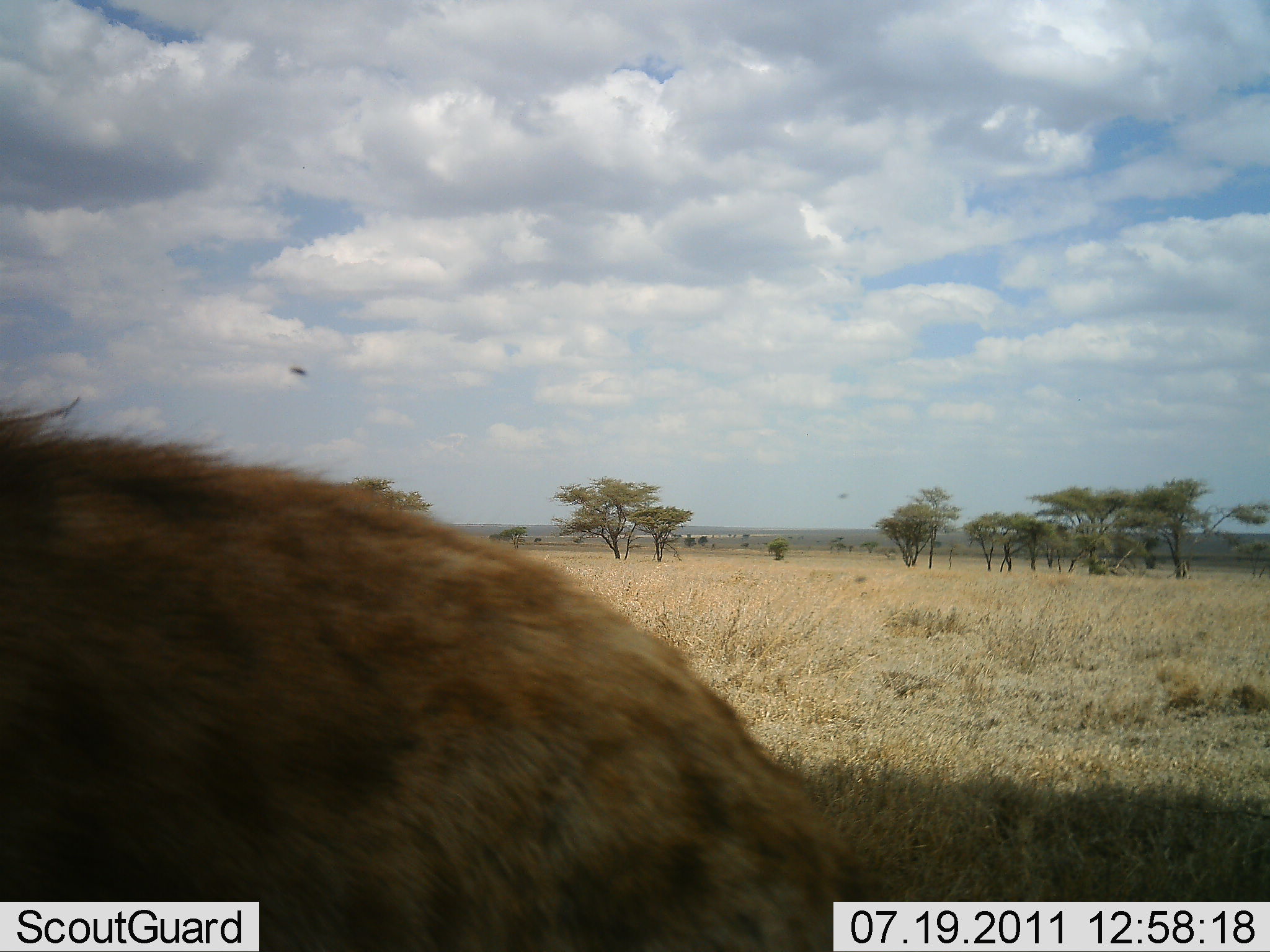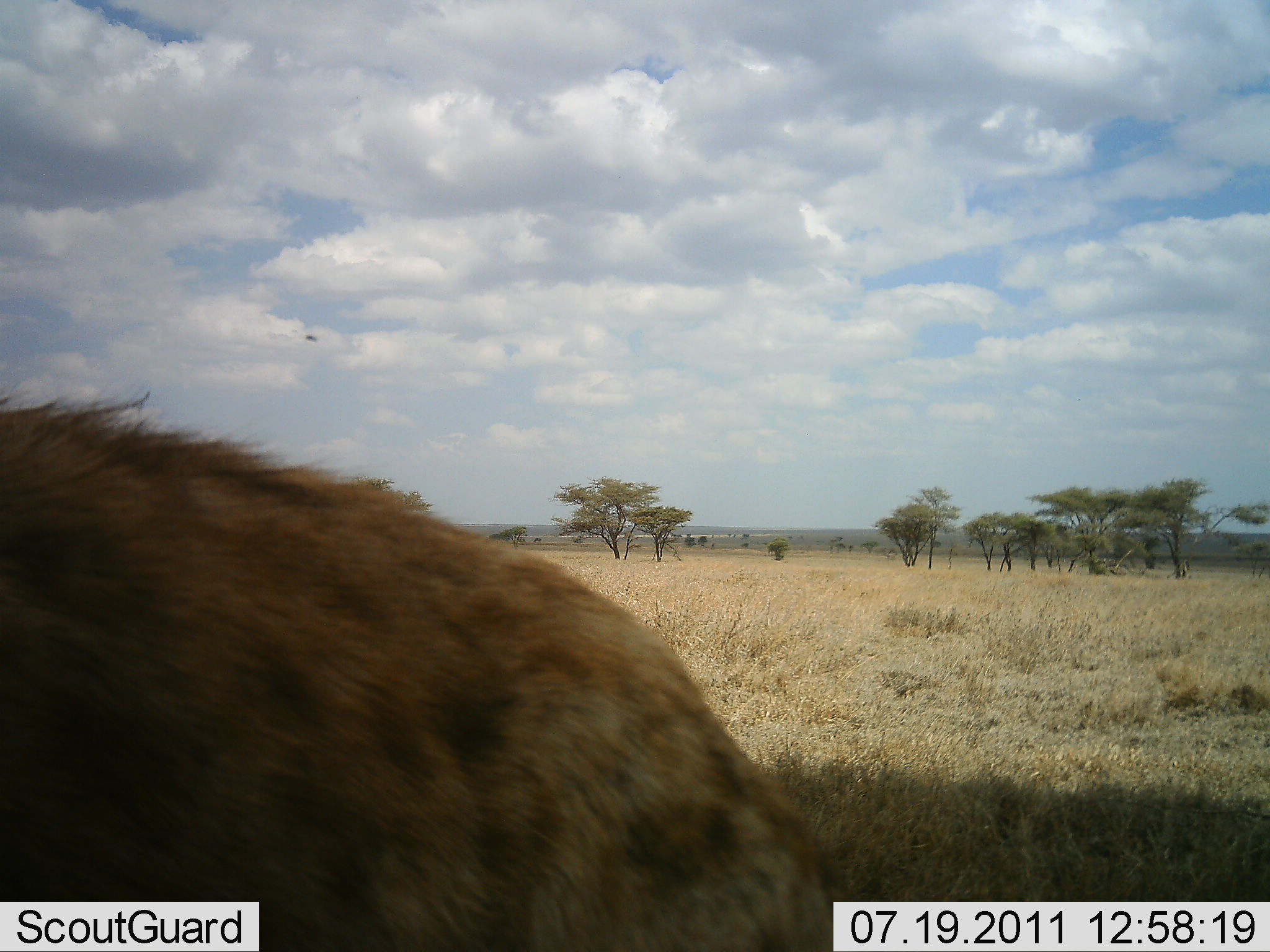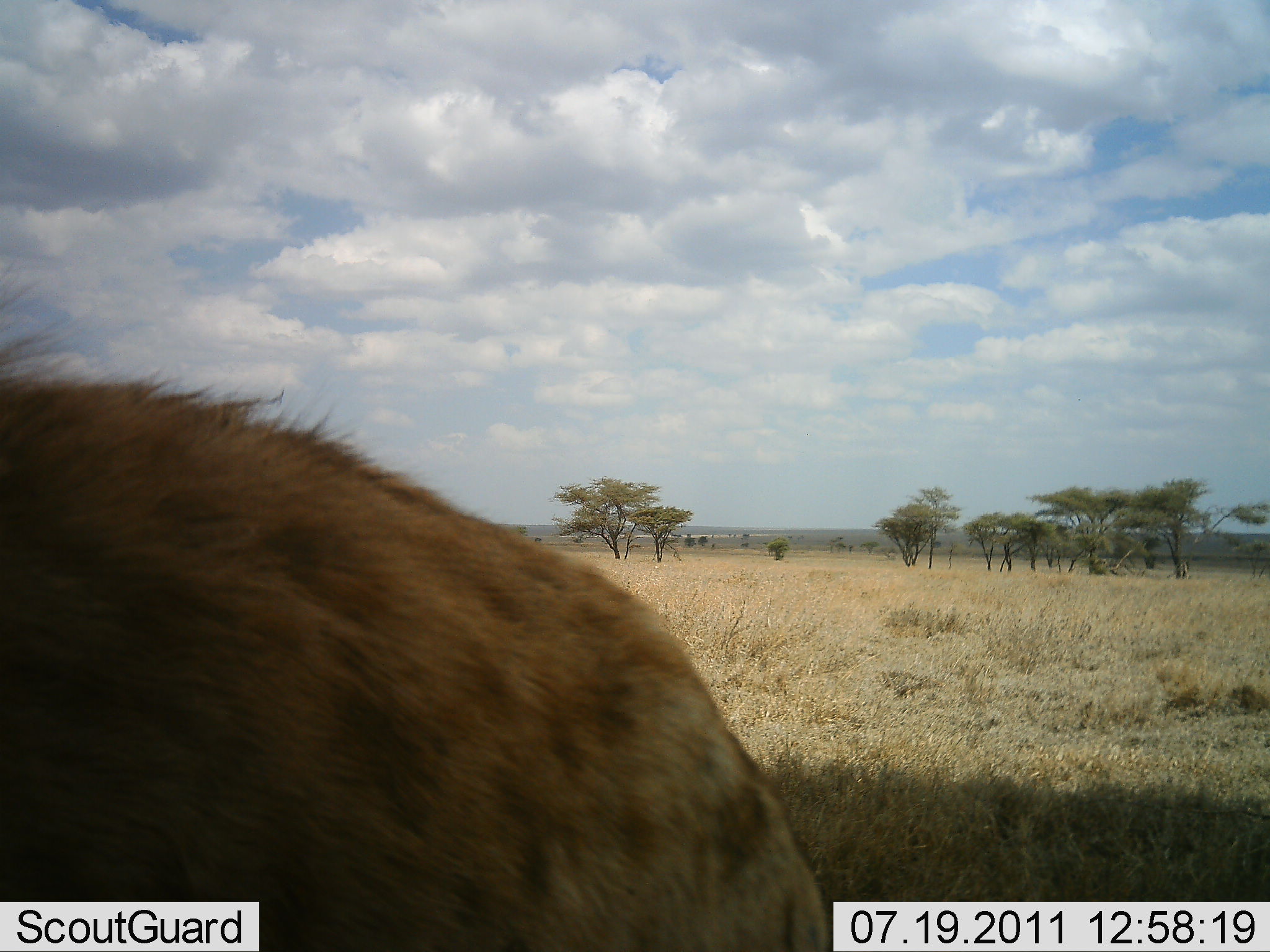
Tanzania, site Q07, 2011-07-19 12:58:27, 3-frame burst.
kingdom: Animalia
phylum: Chordata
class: Mammalia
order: Carnivora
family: Hyaenidae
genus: Crocuta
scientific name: Crocuta crocuta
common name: spotted hyena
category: hyenaspotted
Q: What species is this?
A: Hyenaspotted (spotted hyena) (Crocuta crocuta).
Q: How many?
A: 1.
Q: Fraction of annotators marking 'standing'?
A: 55%.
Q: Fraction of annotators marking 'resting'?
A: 18%.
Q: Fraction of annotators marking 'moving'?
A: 18%.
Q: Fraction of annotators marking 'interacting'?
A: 9%.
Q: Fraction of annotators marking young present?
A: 0%.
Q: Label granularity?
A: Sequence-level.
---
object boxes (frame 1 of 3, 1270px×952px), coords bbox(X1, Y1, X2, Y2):
animal: bbox(1, 399, 869, 951)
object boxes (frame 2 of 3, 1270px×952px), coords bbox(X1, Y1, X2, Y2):
animal: bbox(1, 399, 869, 951)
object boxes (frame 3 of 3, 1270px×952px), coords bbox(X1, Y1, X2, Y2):
animal: bbox(1, 253, 832, 951)